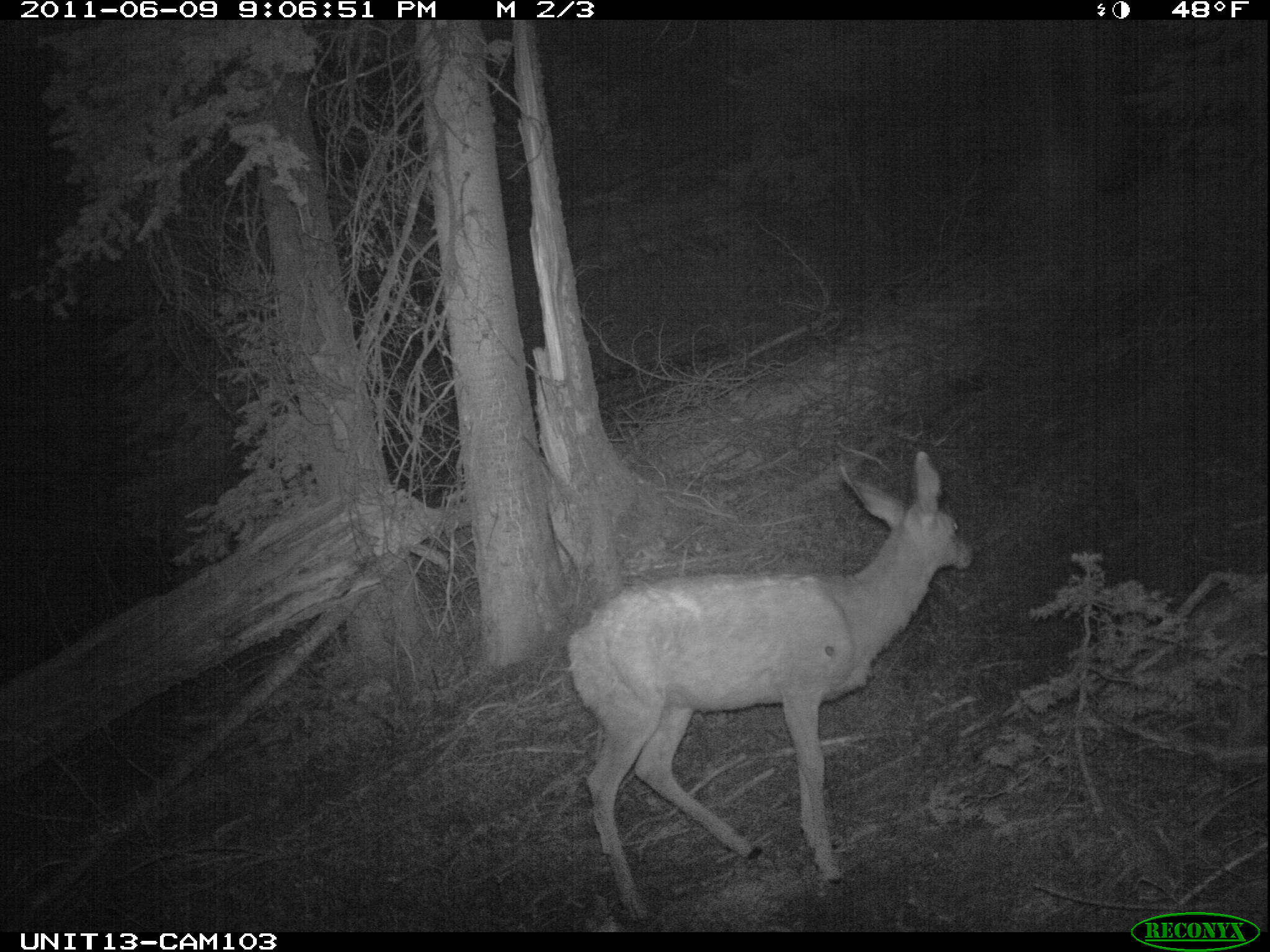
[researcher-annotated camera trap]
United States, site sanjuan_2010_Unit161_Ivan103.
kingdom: Animalia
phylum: Chordata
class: Mammalia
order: Artiodactyla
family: Cervidae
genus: Odocoileus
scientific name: Odocoileus hemionus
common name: mule deer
Odocoileus hemionus (mule deer).